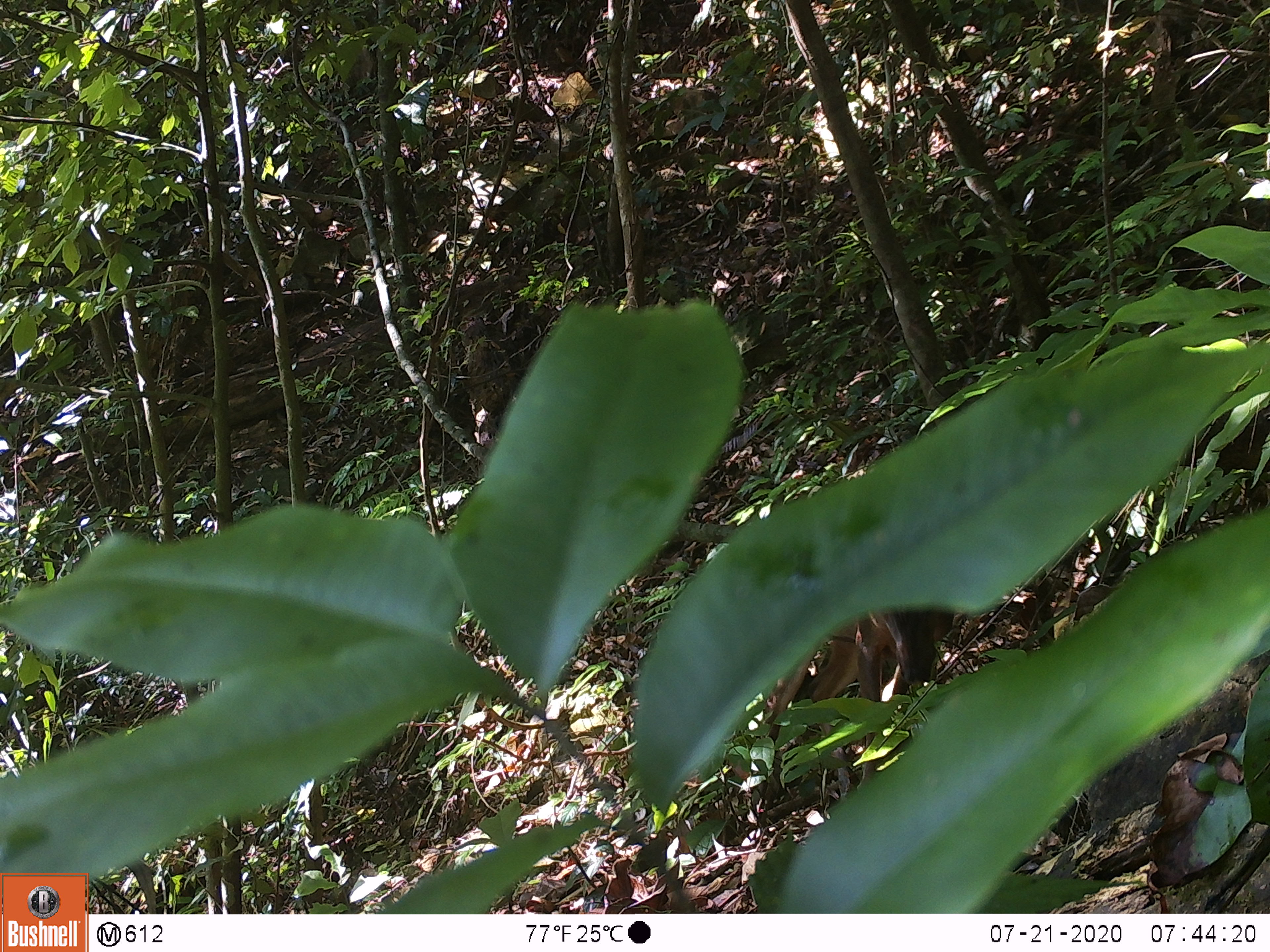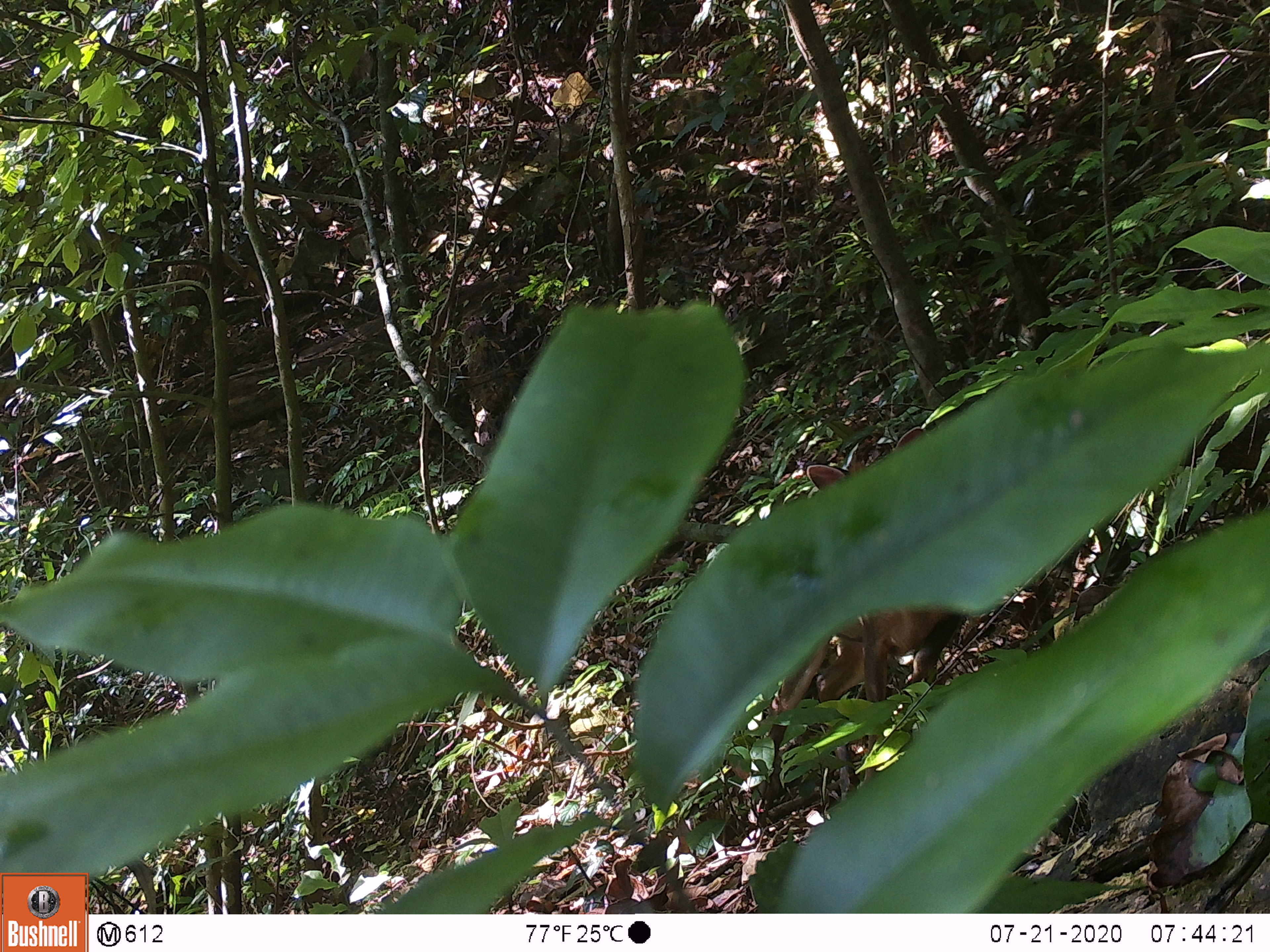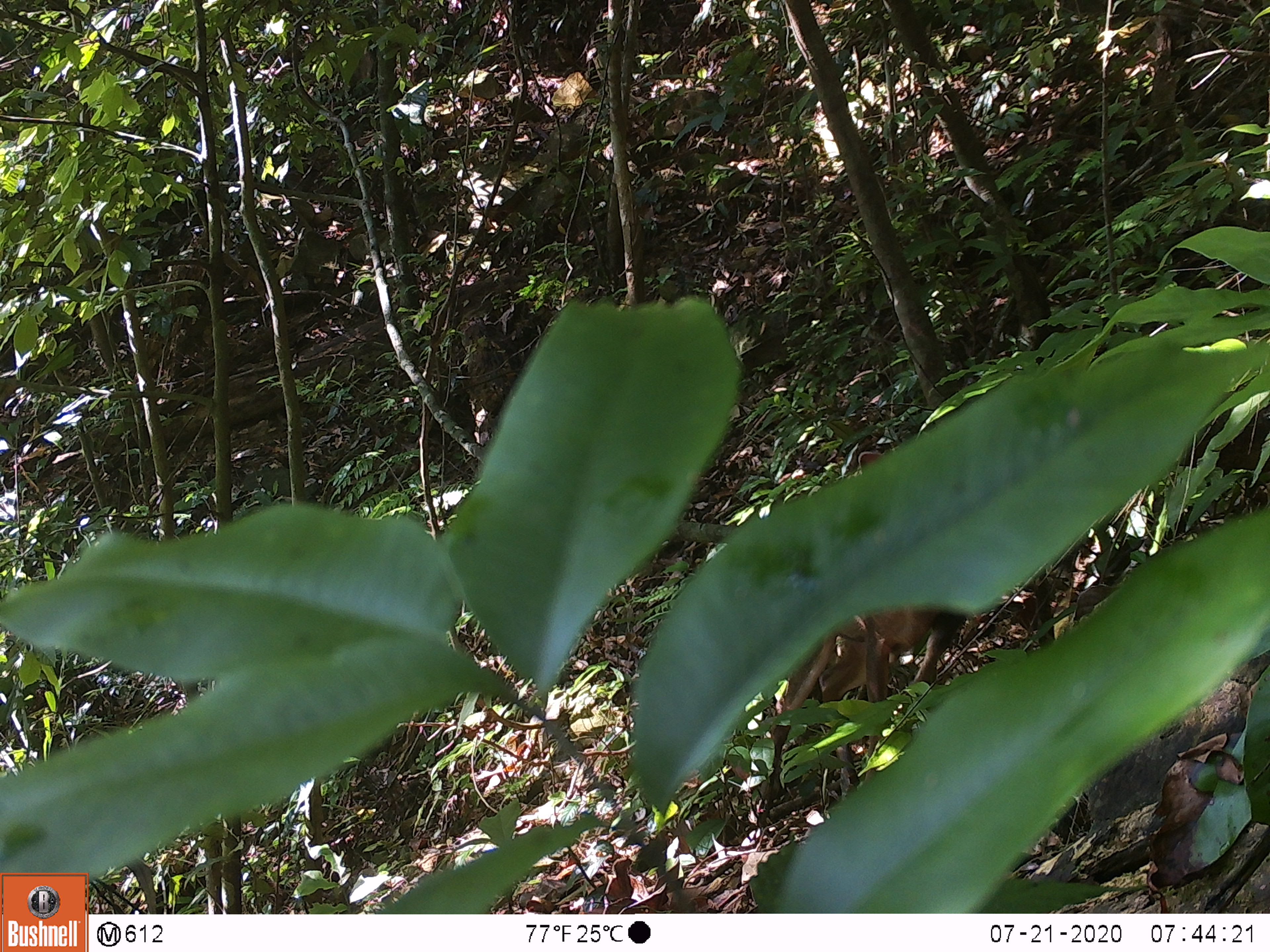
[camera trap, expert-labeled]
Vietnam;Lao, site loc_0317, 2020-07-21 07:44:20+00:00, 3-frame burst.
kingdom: Animalia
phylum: Chordata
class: Mammalia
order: Artiodactyla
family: Cervidae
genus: Muntiacus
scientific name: Muntiacus rooseveltorum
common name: roosevelt's muntjac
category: roosevelts muntjac group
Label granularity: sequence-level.